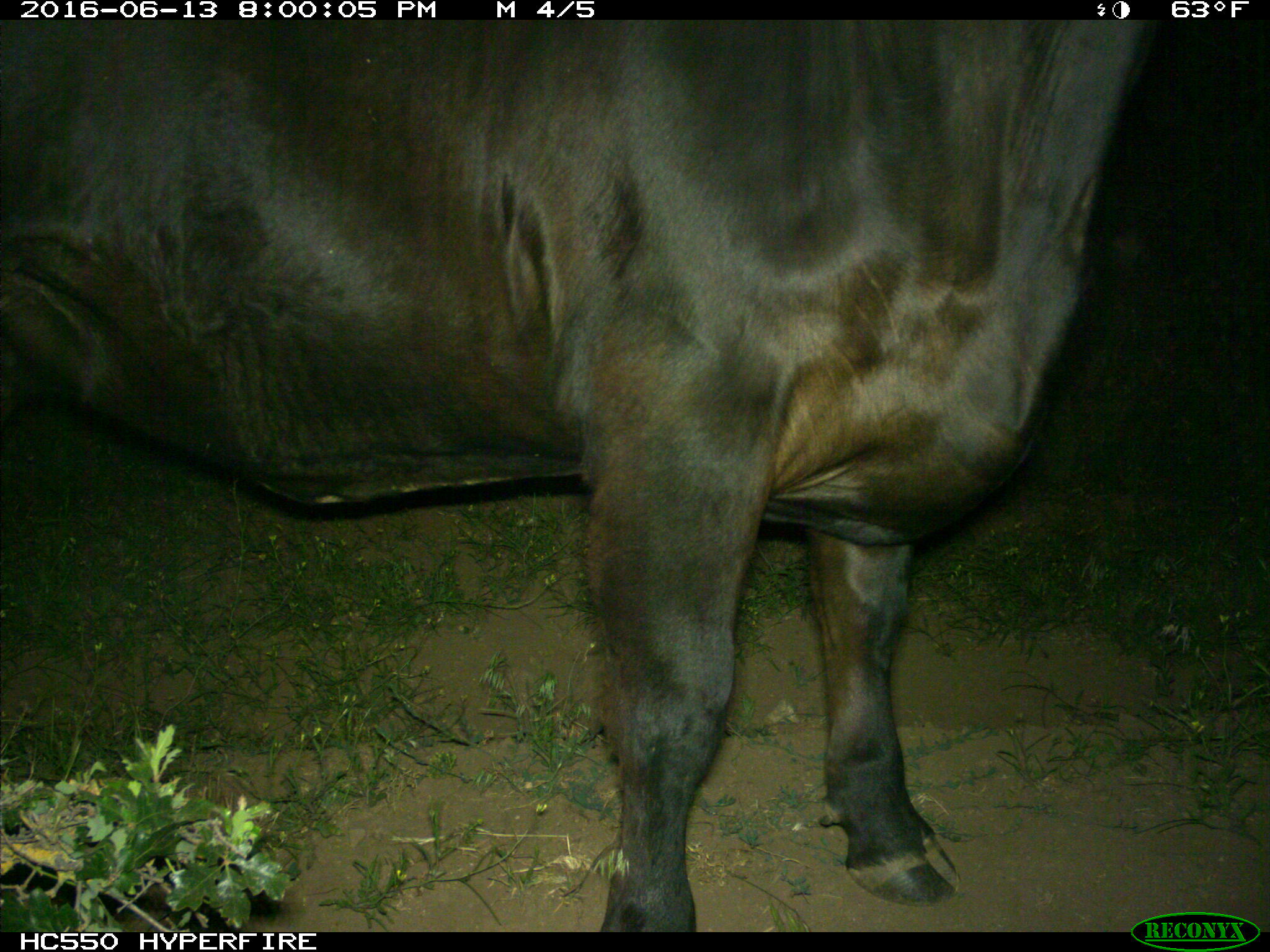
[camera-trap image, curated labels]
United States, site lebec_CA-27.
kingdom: Animalia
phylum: Chordata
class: Mammalia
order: Artiodactyla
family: Bovidae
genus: Bos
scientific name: Bos taurus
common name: domestic cow